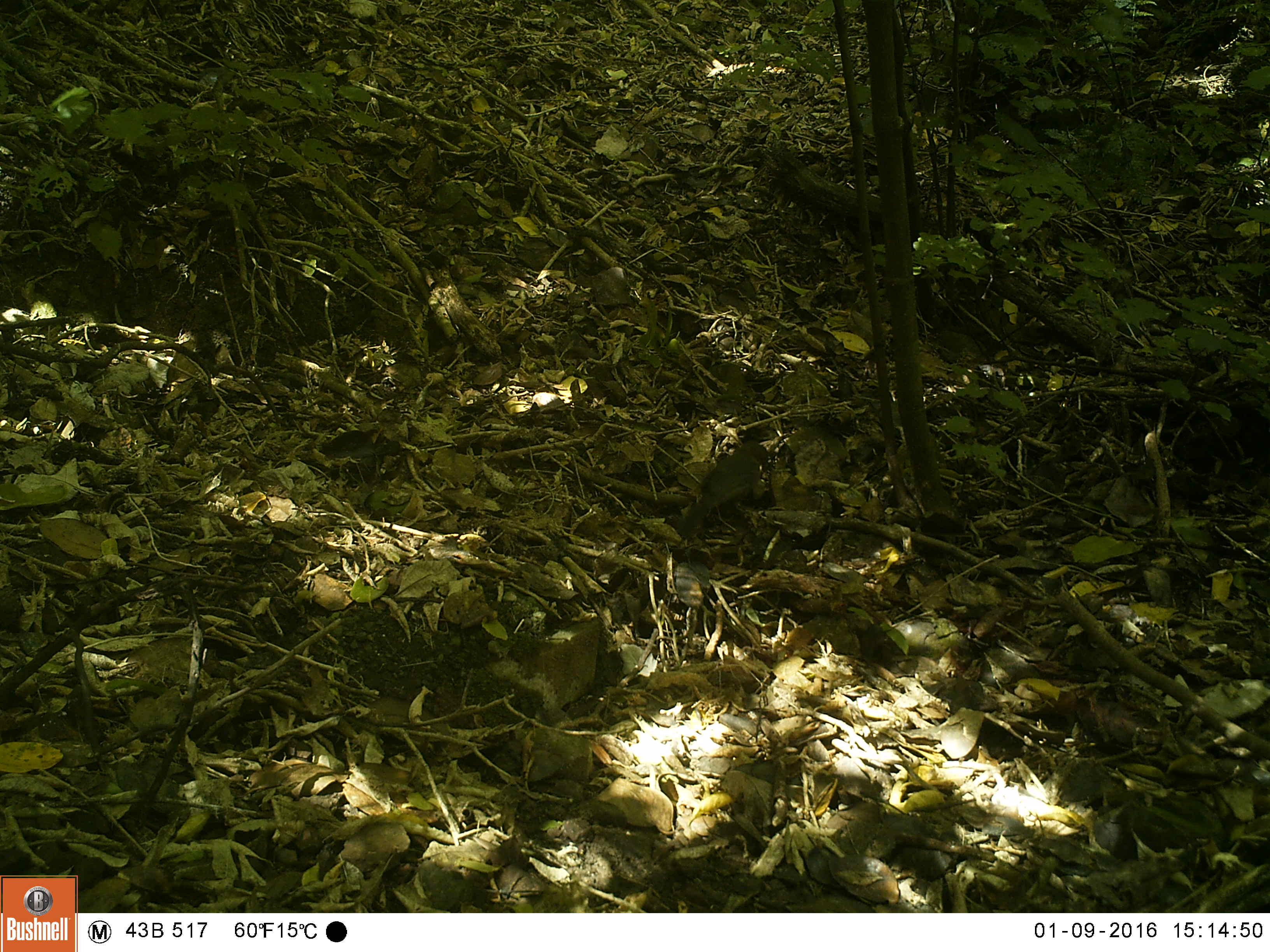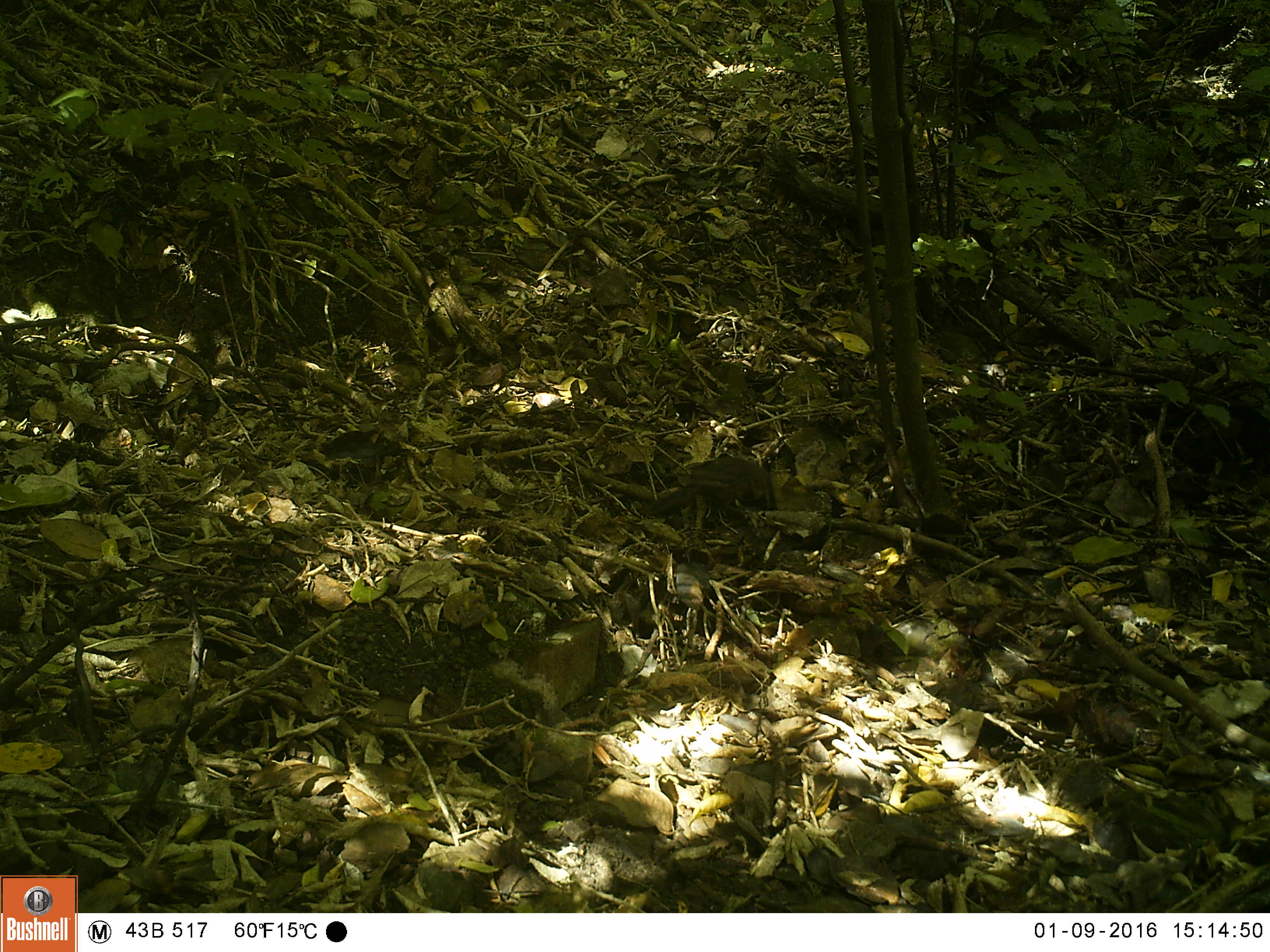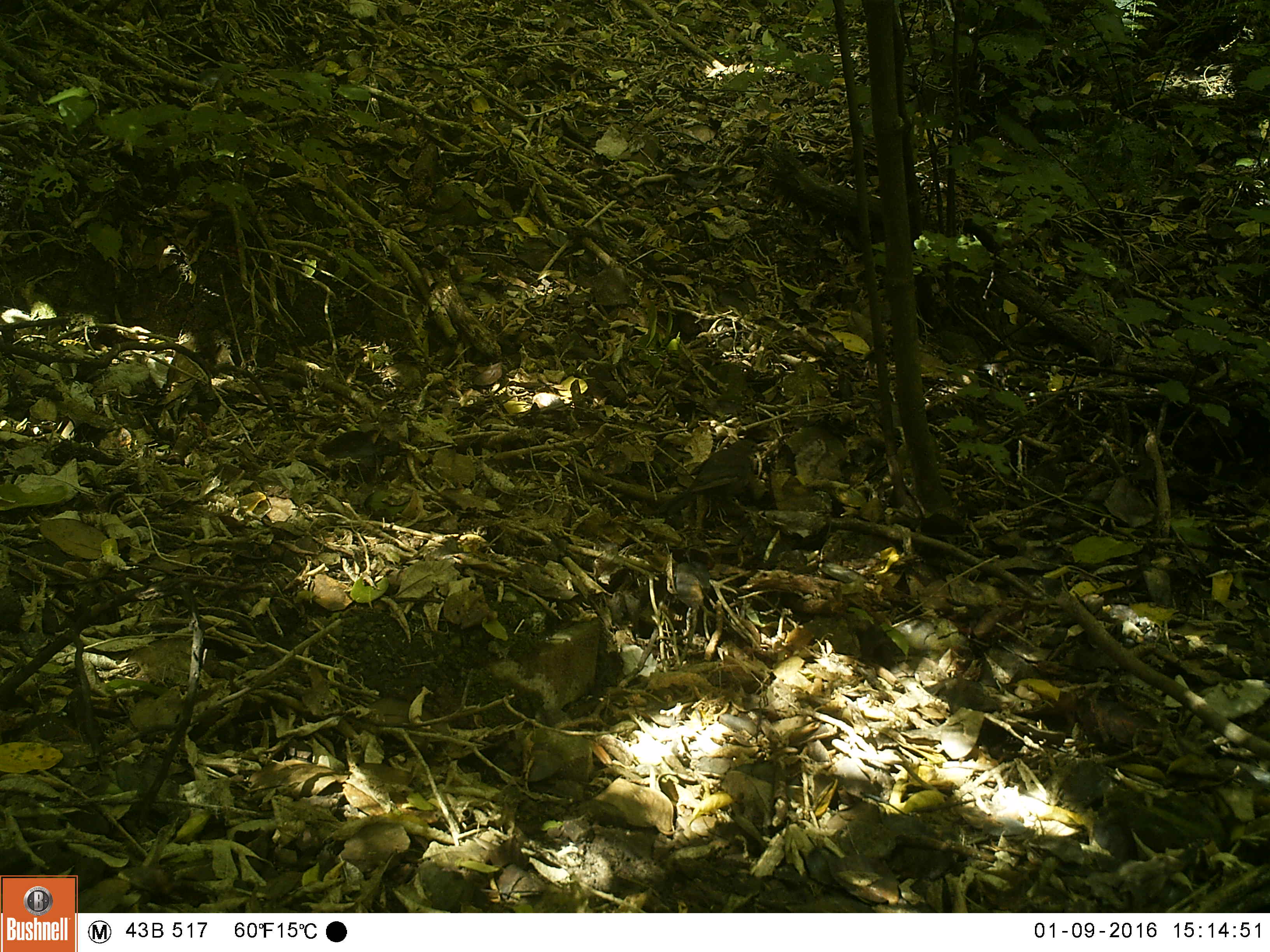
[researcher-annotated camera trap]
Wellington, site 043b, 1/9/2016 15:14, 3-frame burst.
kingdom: Animalia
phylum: Chordata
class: Aves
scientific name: Aves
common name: bird